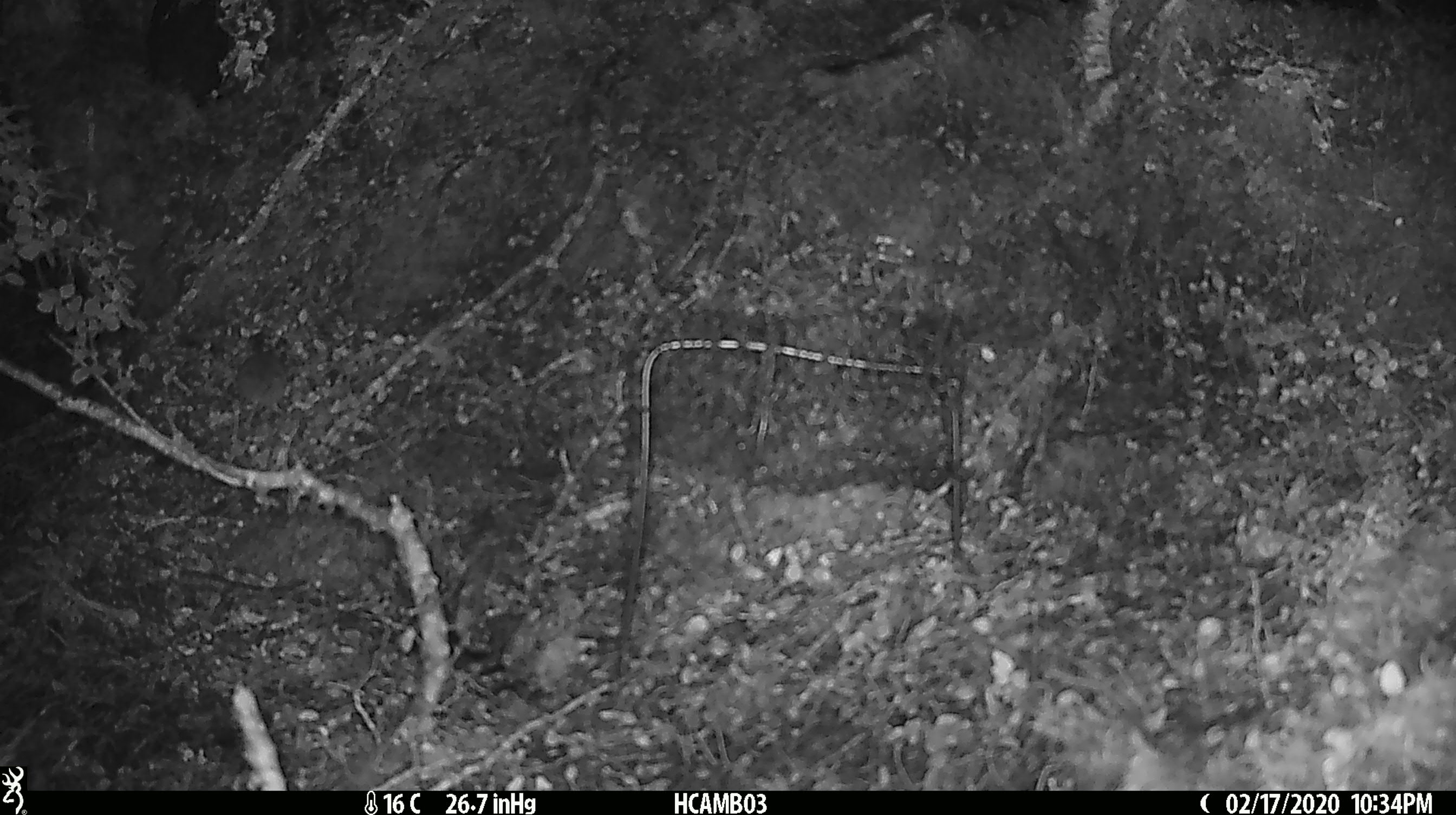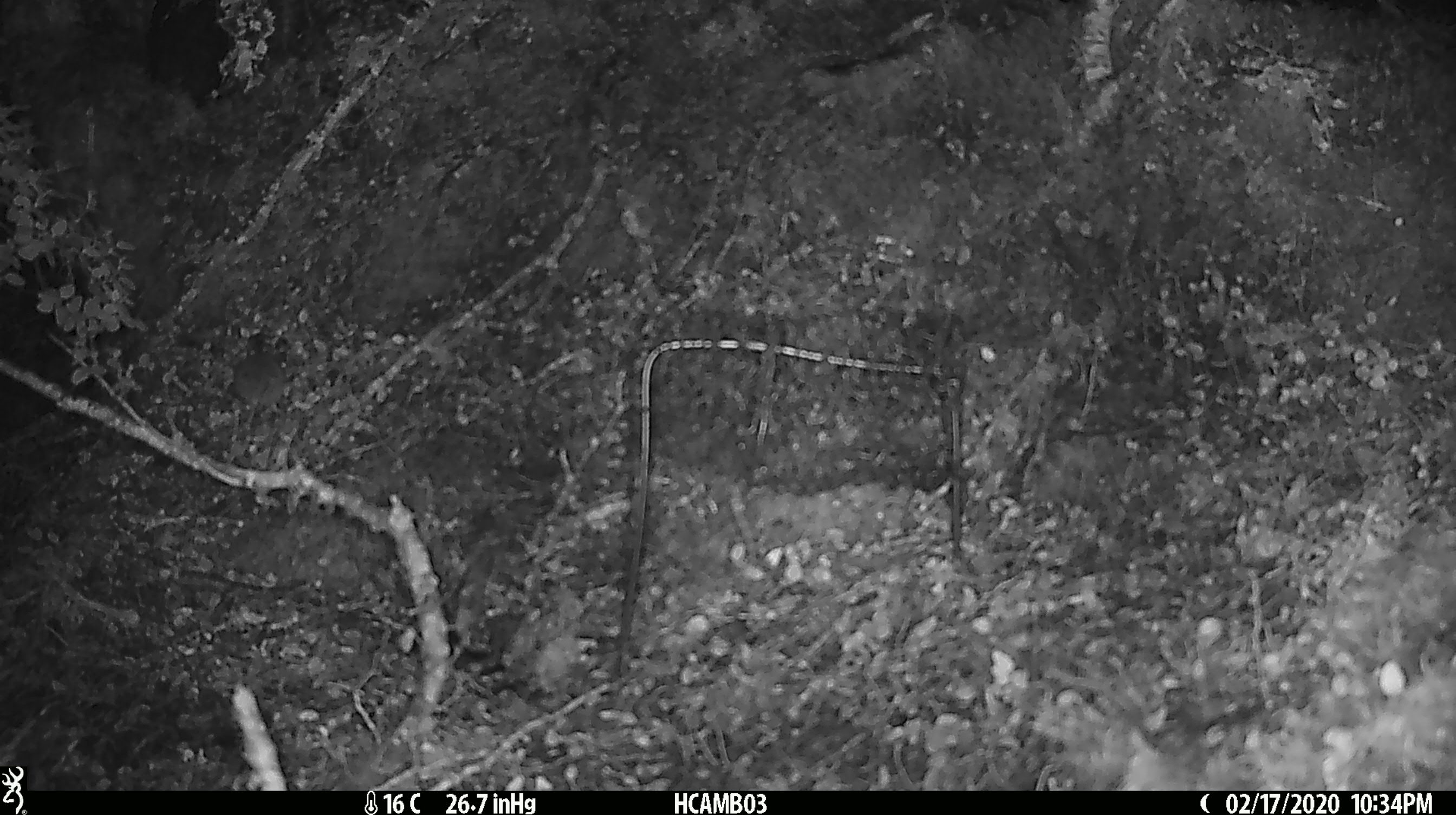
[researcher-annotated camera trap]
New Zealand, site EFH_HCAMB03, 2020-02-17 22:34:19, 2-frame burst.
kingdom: Animalia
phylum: Chordata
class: Mammalia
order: Rodentia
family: Muridae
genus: Mus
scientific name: Mus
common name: mouse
Mouse (Mus).